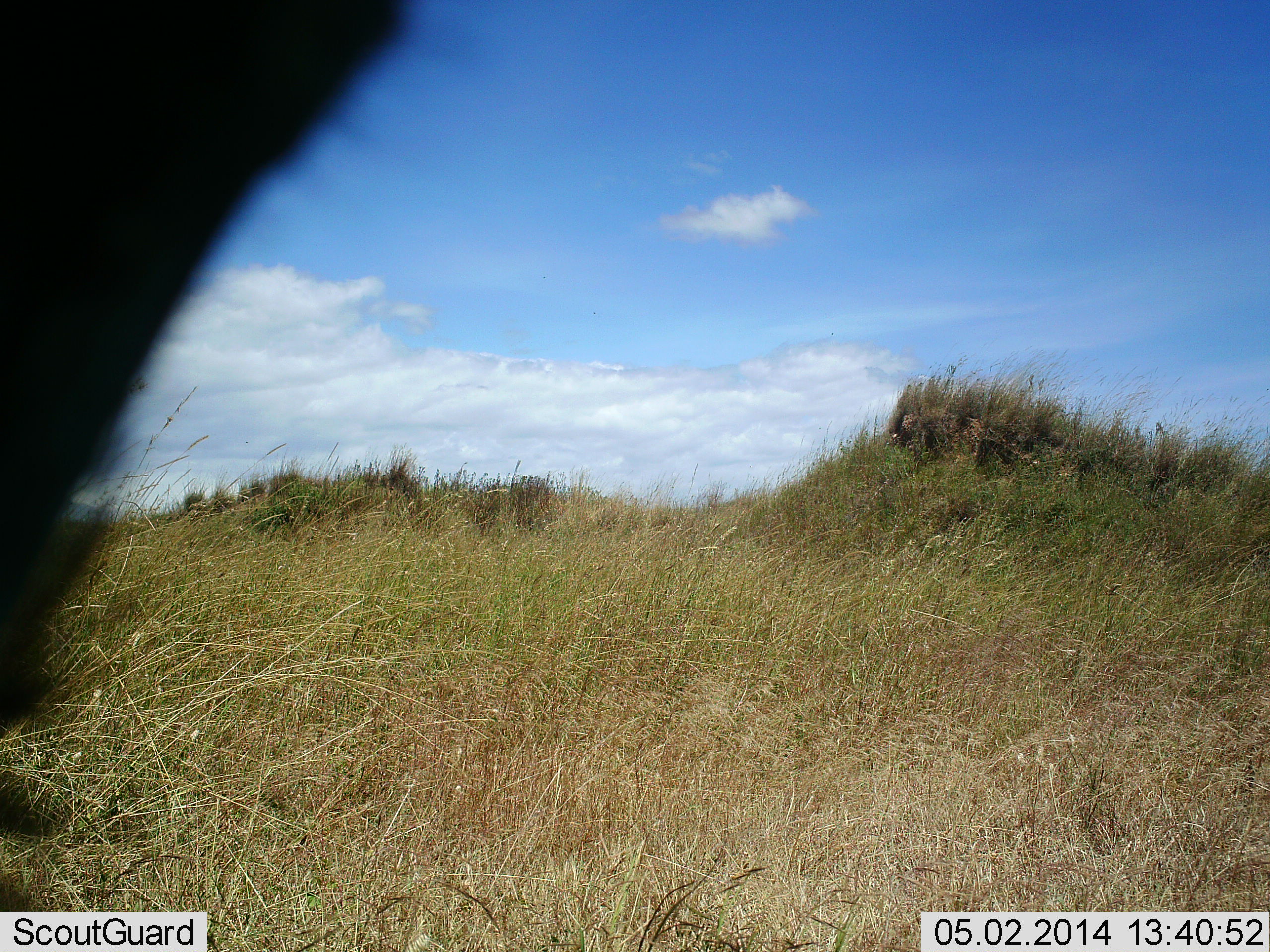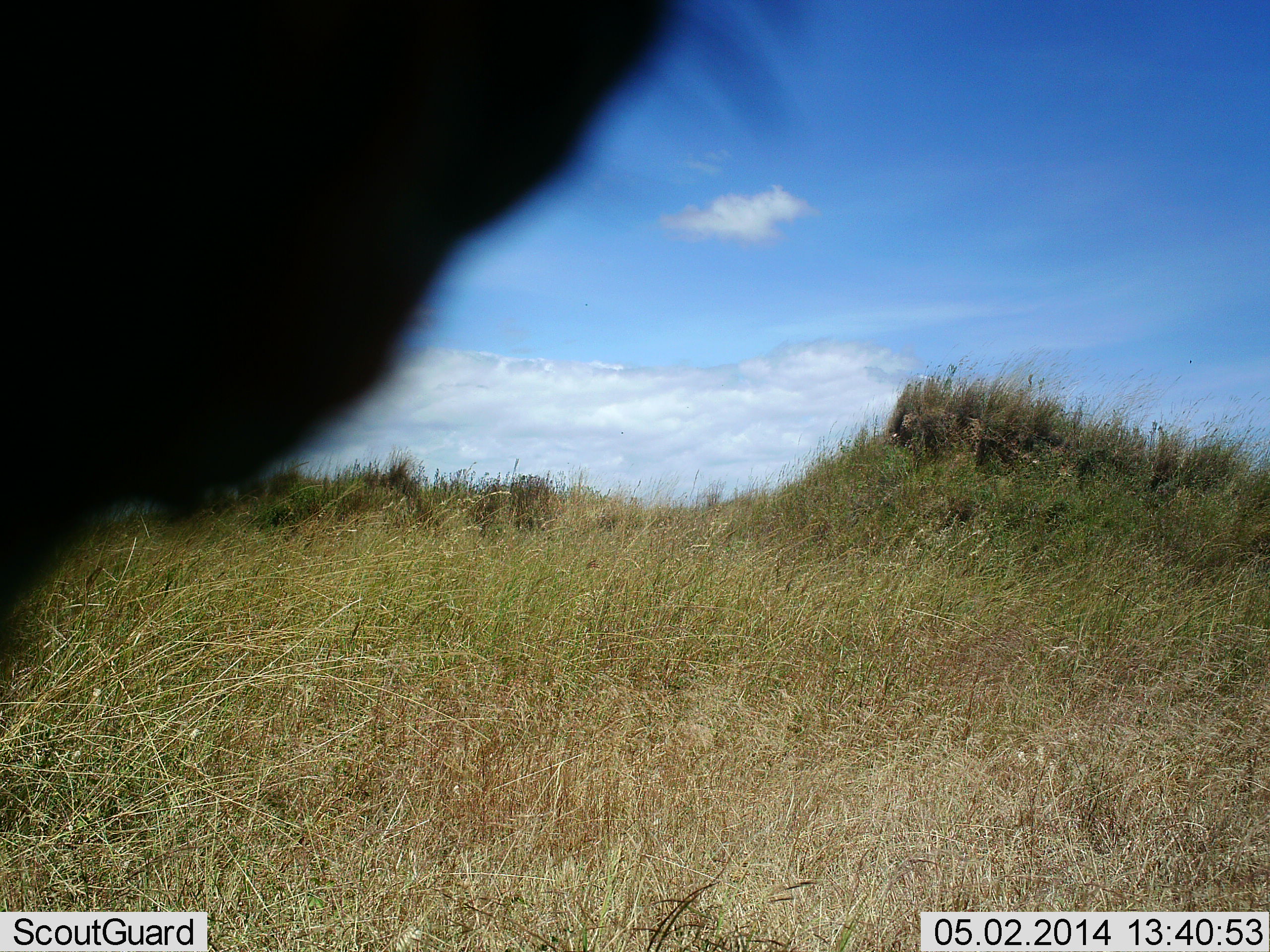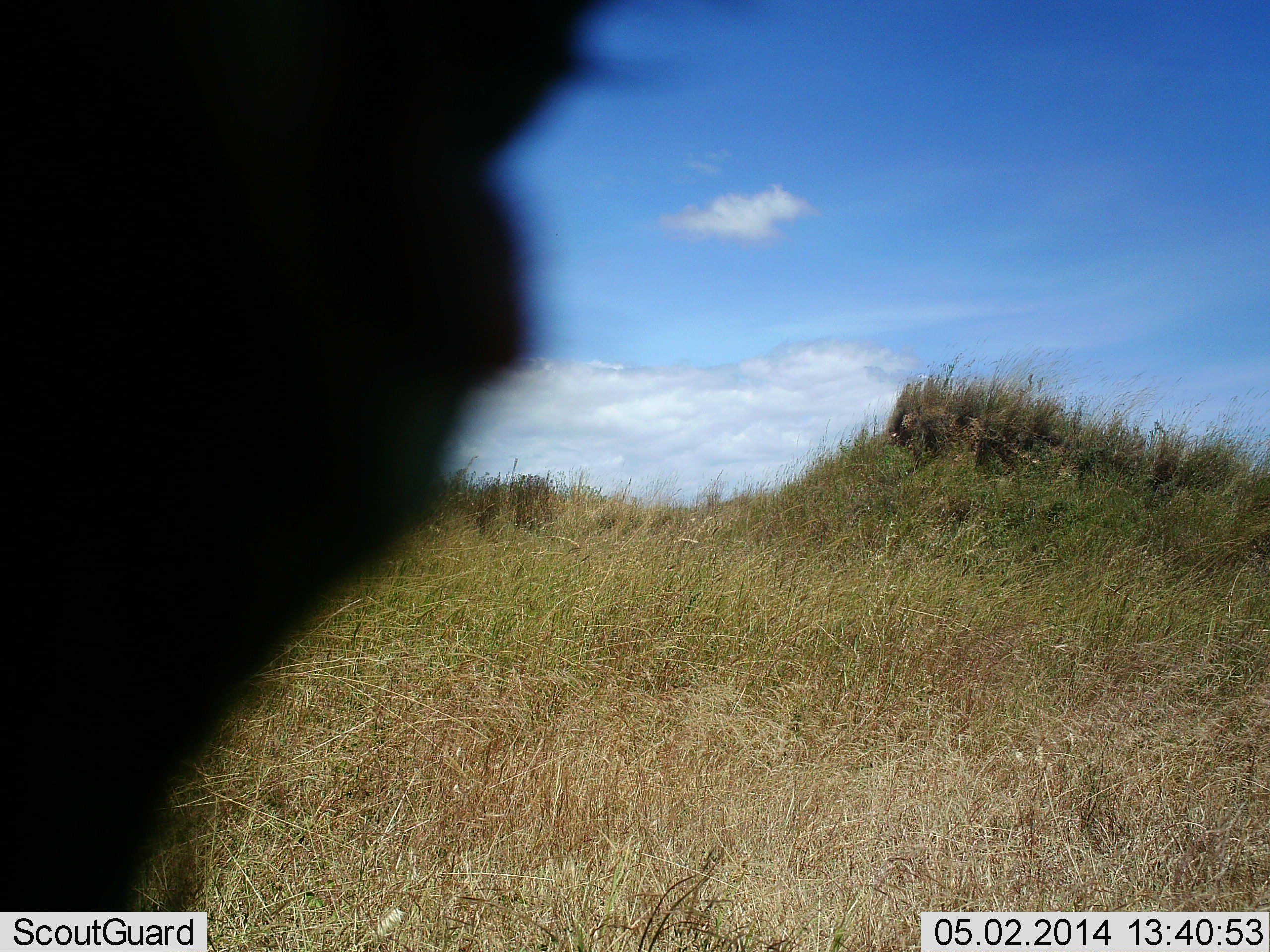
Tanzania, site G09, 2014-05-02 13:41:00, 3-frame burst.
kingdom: Animalia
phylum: Chordata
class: Mammalia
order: Artiodactyla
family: Bovidae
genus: Connochaetes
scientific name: Connochaetes taurinus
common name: blue wildebeest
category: wildebeest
Wildebeest (blue wildebeest) (Connochaetes taurinus), count 1. Behavior (volunteer vote fractions): standing 75%, resting 0%, moving 12%, interacting 0%. Young present (vote fraction): 0%. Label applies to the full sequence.